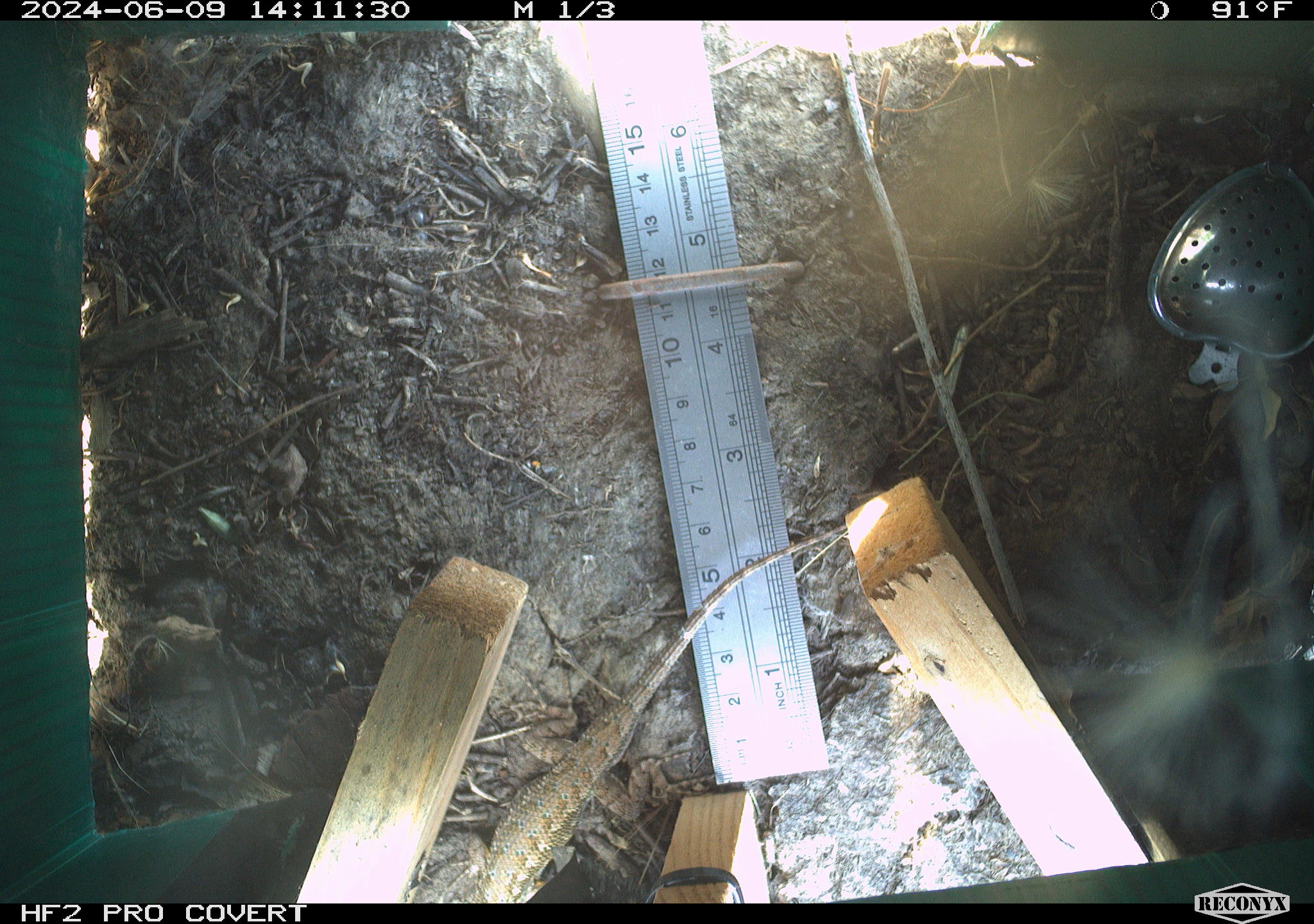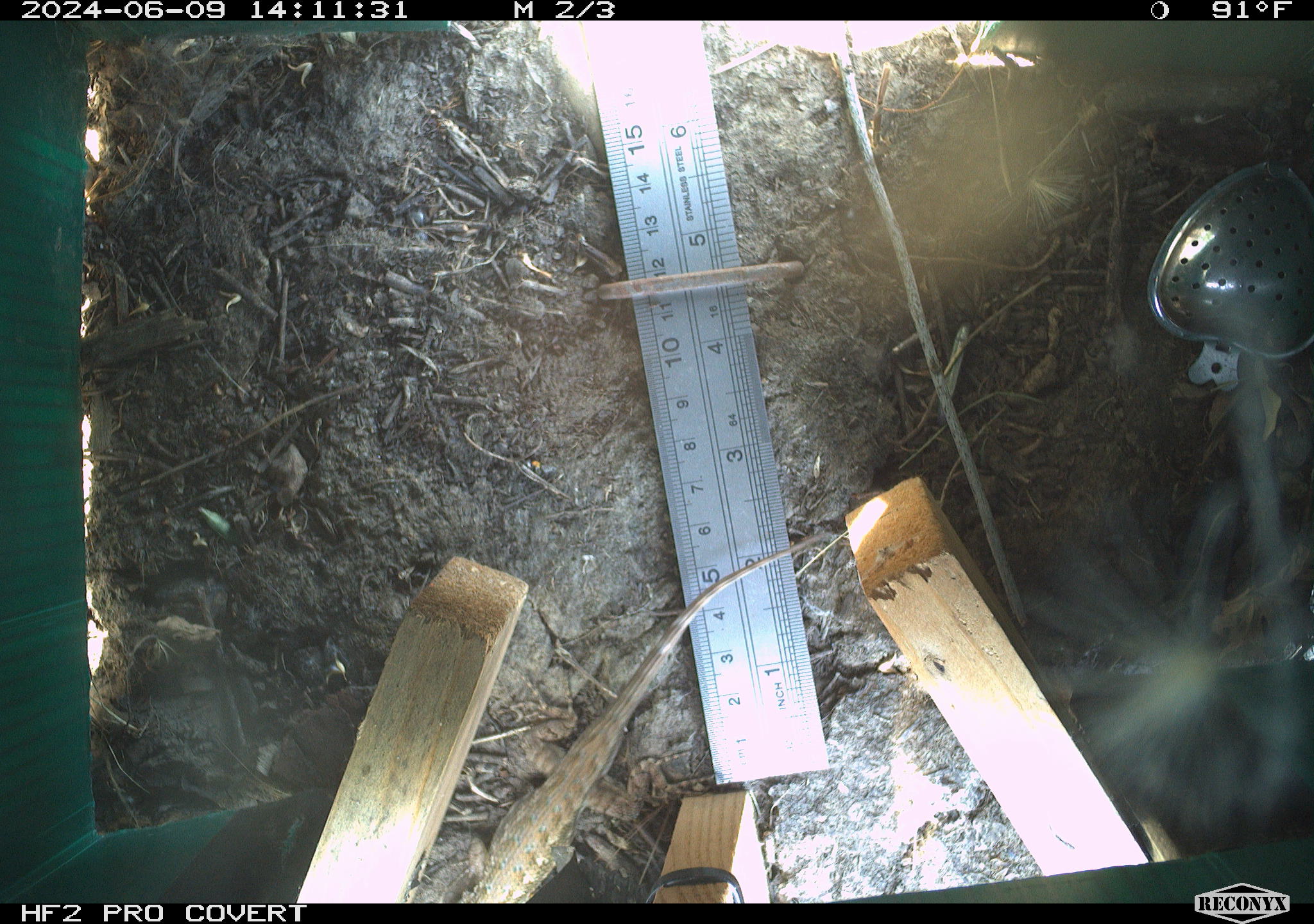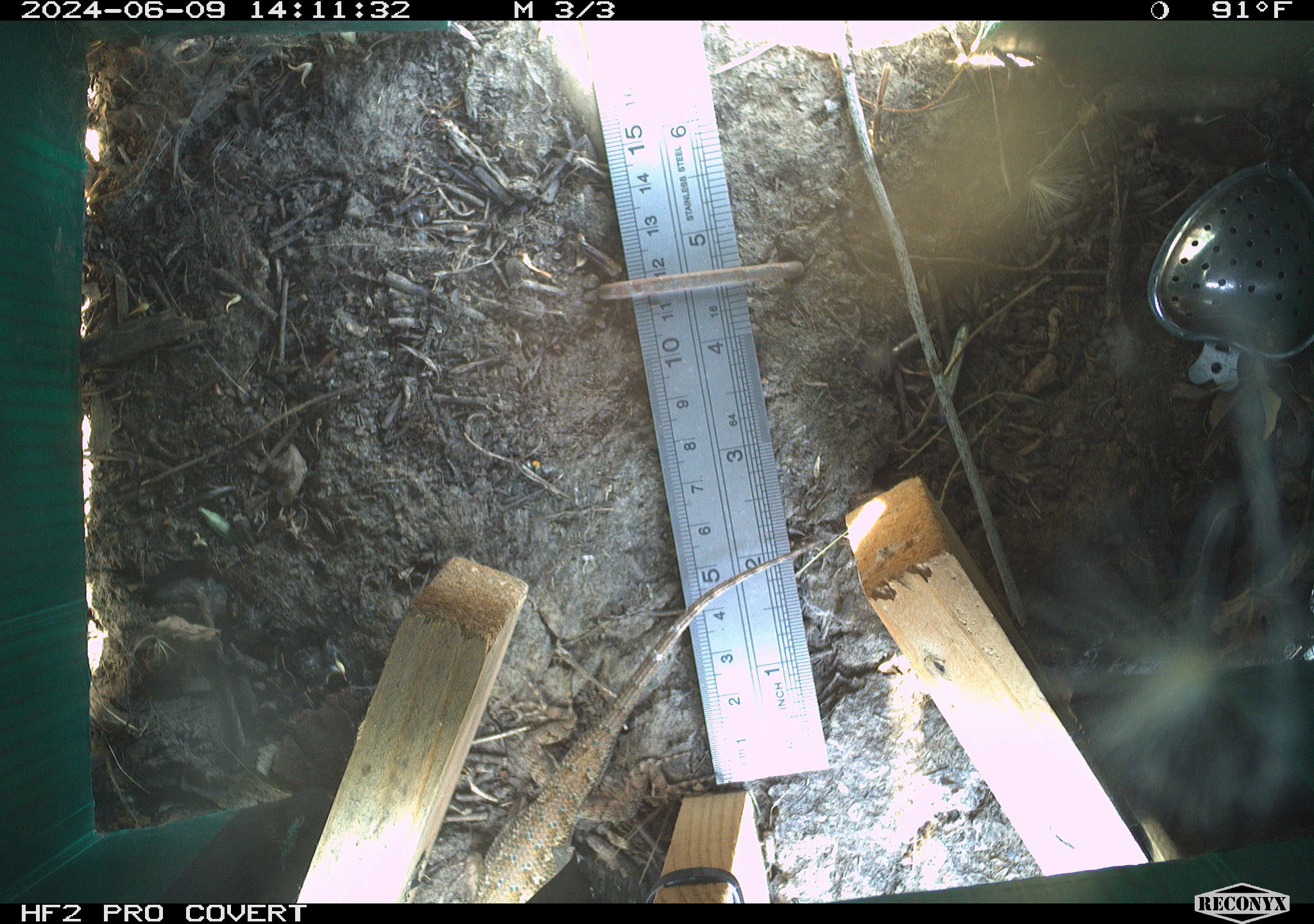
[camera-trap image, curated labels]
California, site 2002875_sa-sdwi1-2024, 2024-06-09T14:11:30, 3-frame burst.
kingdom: Animalia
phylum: Chordata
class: Reptilia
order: Squamata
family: Phrynosomatidae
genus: Sceloporus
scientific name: Sceloporus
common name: spiny lizards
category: sceloporus species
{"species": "sceloporus species (spiny lizards) (Sceloporus)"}